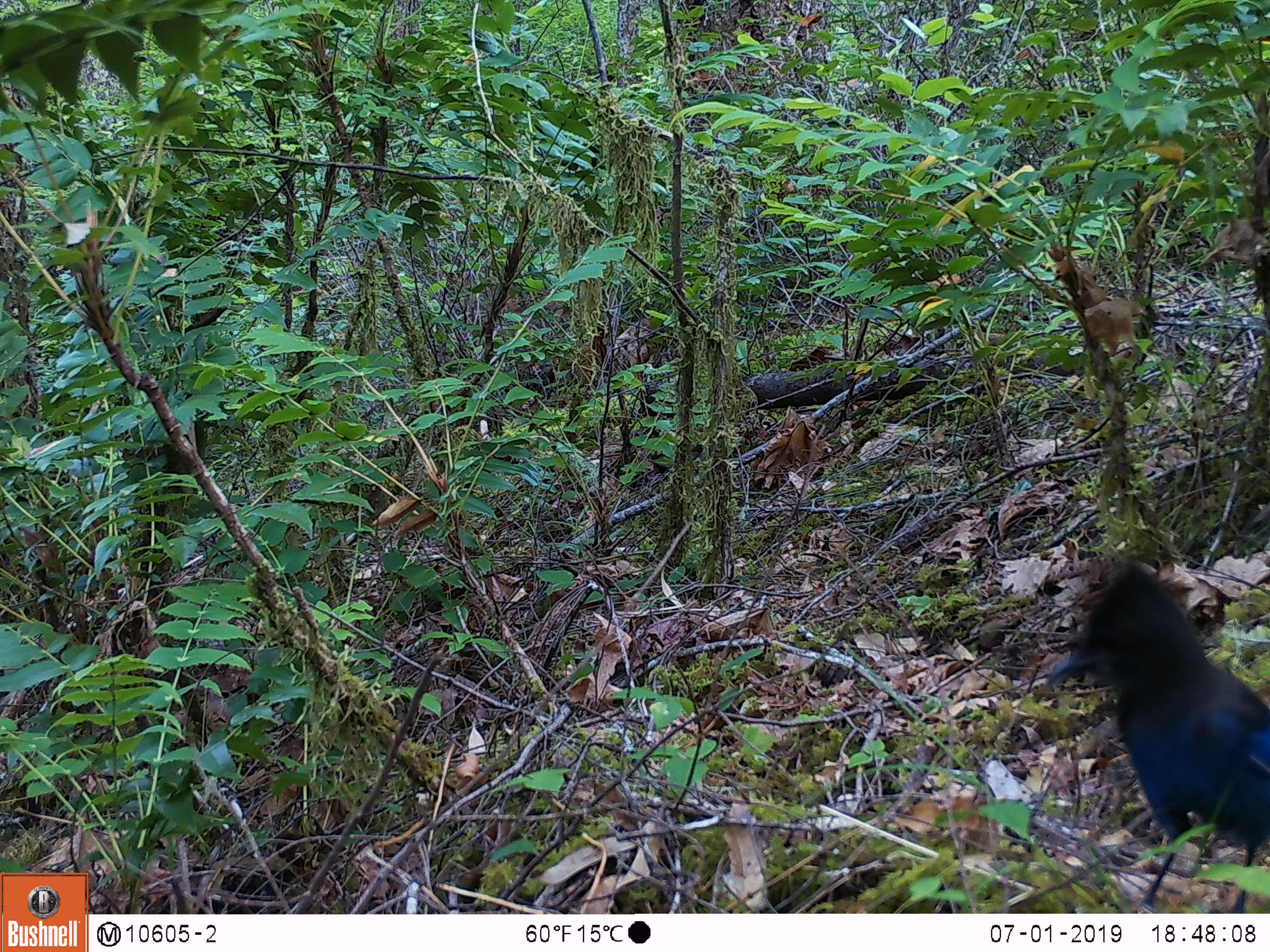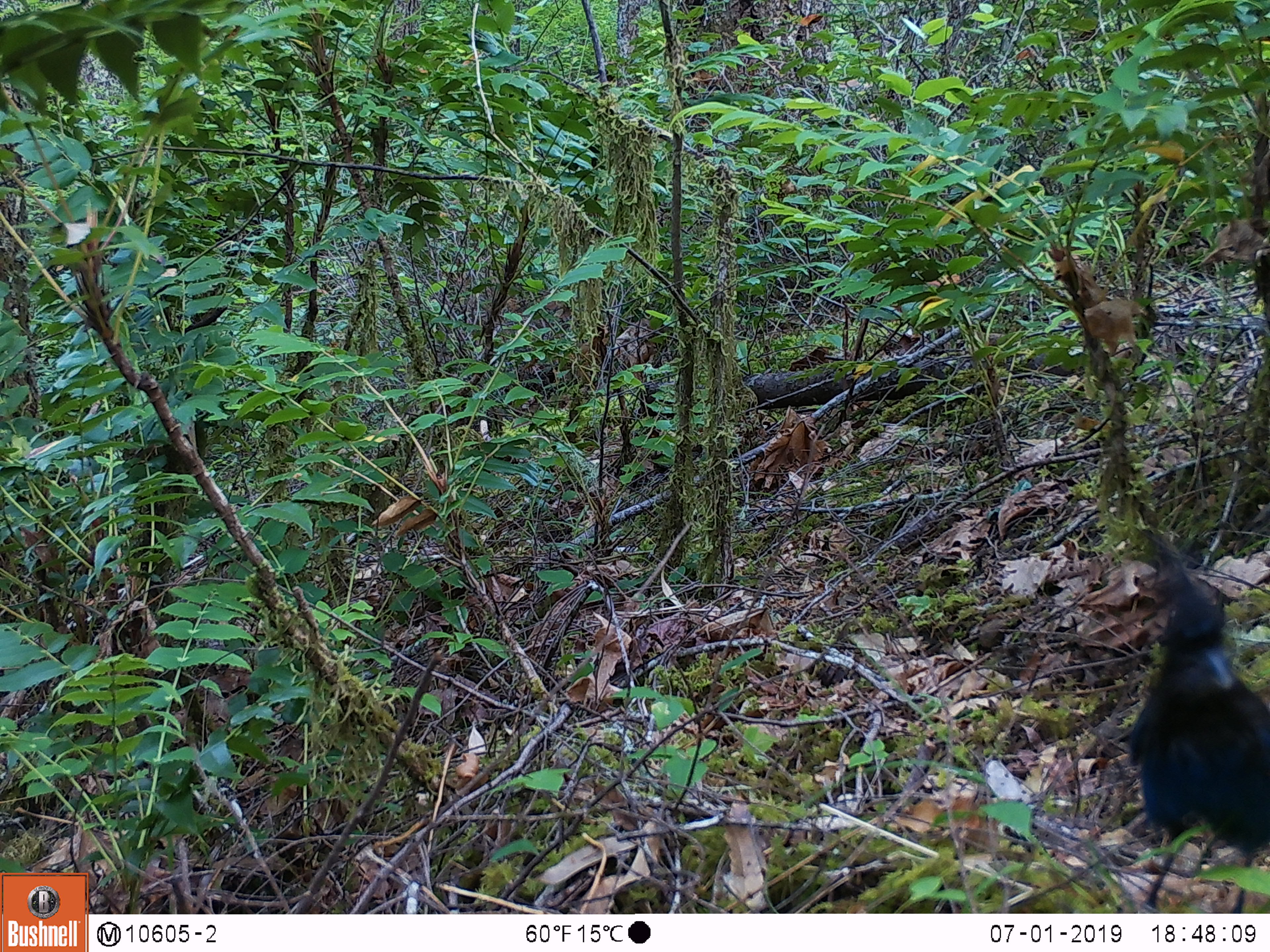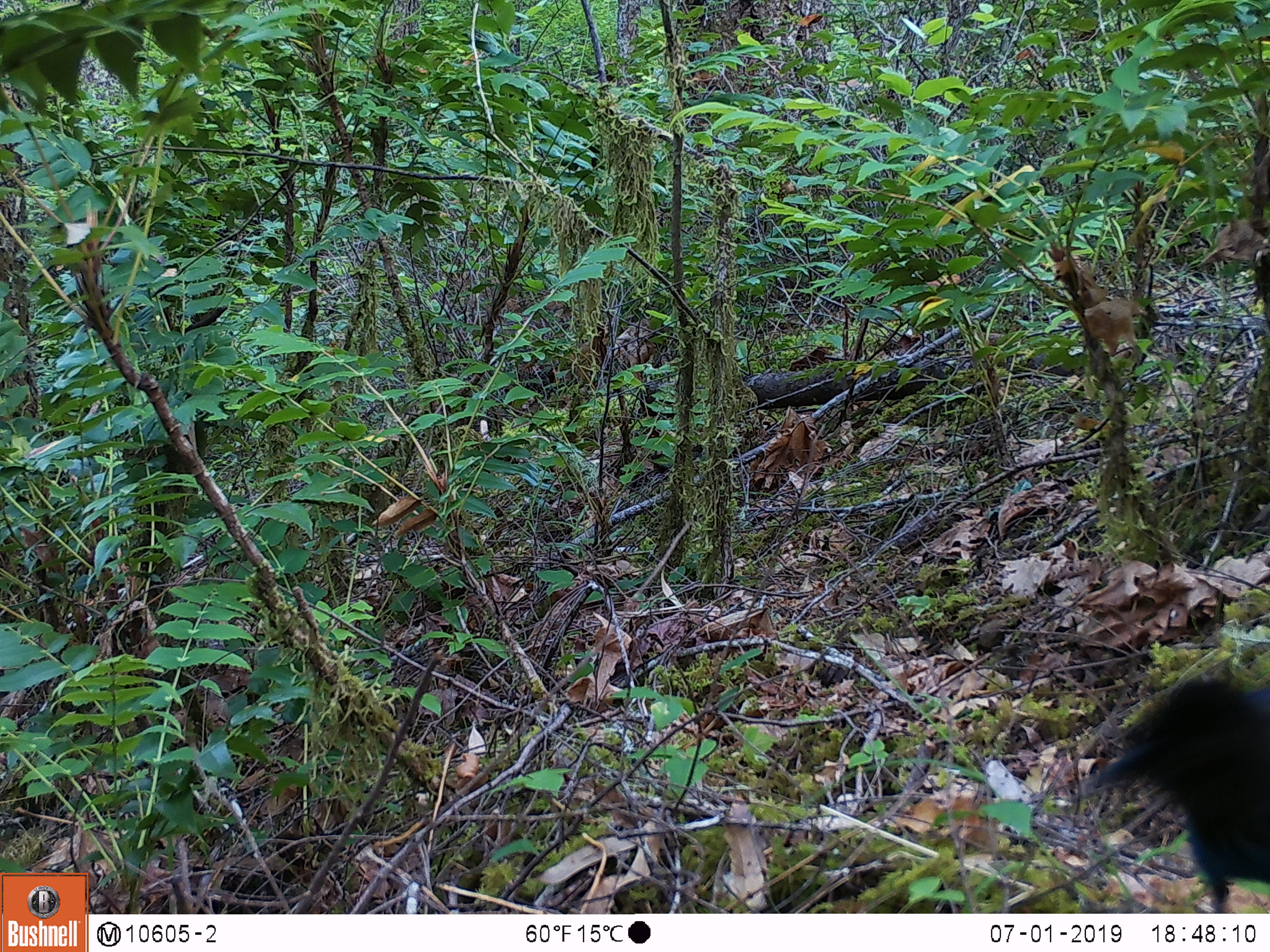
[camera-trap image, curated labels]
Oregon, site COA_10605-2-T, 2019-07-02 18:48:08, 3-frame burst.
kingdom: Animalia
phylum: Chordata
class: Aves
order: Passeriformes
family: Corvidae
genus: Cyanocitta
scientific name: Cyanocitta stelleri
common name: steller's jay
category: stellers jay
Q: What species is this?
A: Stellers jay (steller's jay) (Cyanocitta stelleri).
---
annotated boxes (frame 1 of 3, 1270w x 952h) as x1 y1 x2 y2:
stellers jay: 1040 555 1268 907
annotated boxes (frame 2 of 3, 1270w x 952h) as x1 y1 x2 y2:
stellers jay: 1123 565 1265 911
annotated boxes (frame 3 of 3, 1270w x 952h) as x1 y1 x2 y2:
stellers jay: 1079 656 1268 911